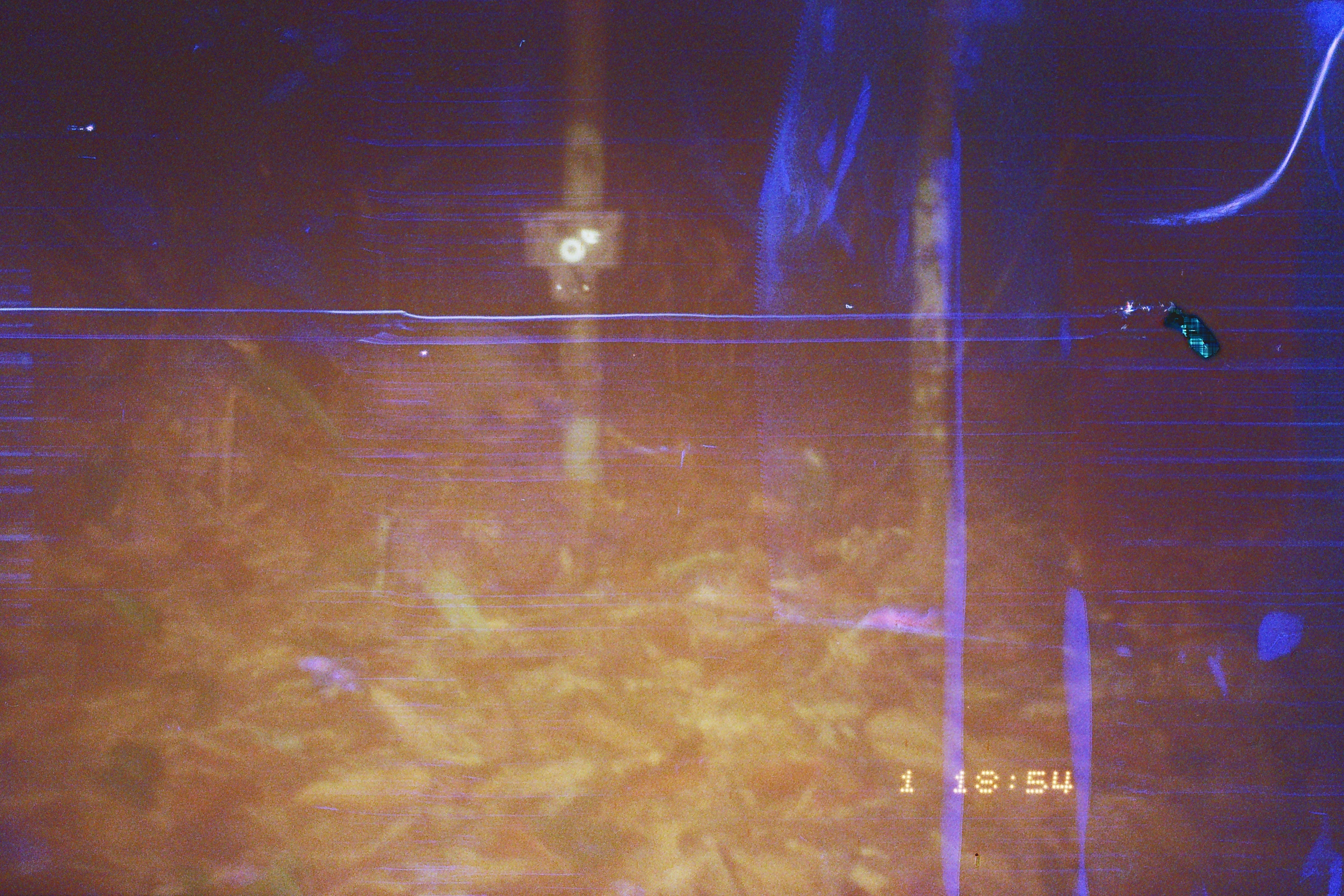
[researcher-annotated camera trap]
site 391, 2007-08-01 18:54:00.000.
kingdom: Animalia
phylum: Chordata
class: Mammalia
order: Cingulata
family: Dasypodidae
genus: Dasypus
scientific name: Dasypus novemcinctus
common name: nine-banded armadillo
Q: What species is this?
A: Dasypus novemcinctus (nine-banded armadillo).